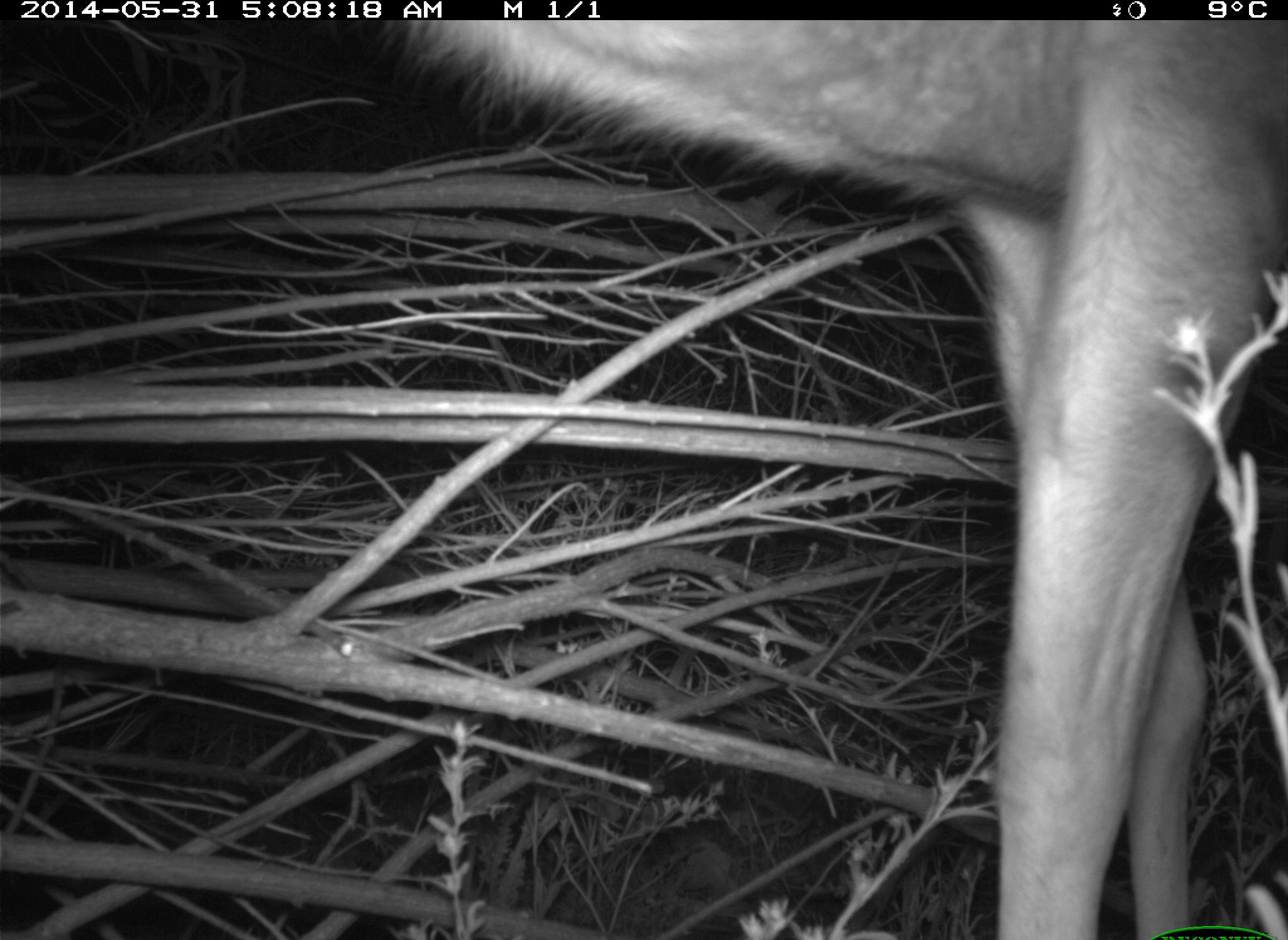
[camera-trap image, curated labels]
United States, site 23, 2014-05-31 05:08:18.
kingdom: Animalia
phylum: Chordata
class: Mammalia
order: Artiodactyla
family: Cervidae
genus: Odocoileus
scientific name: Odocoileus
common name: deer